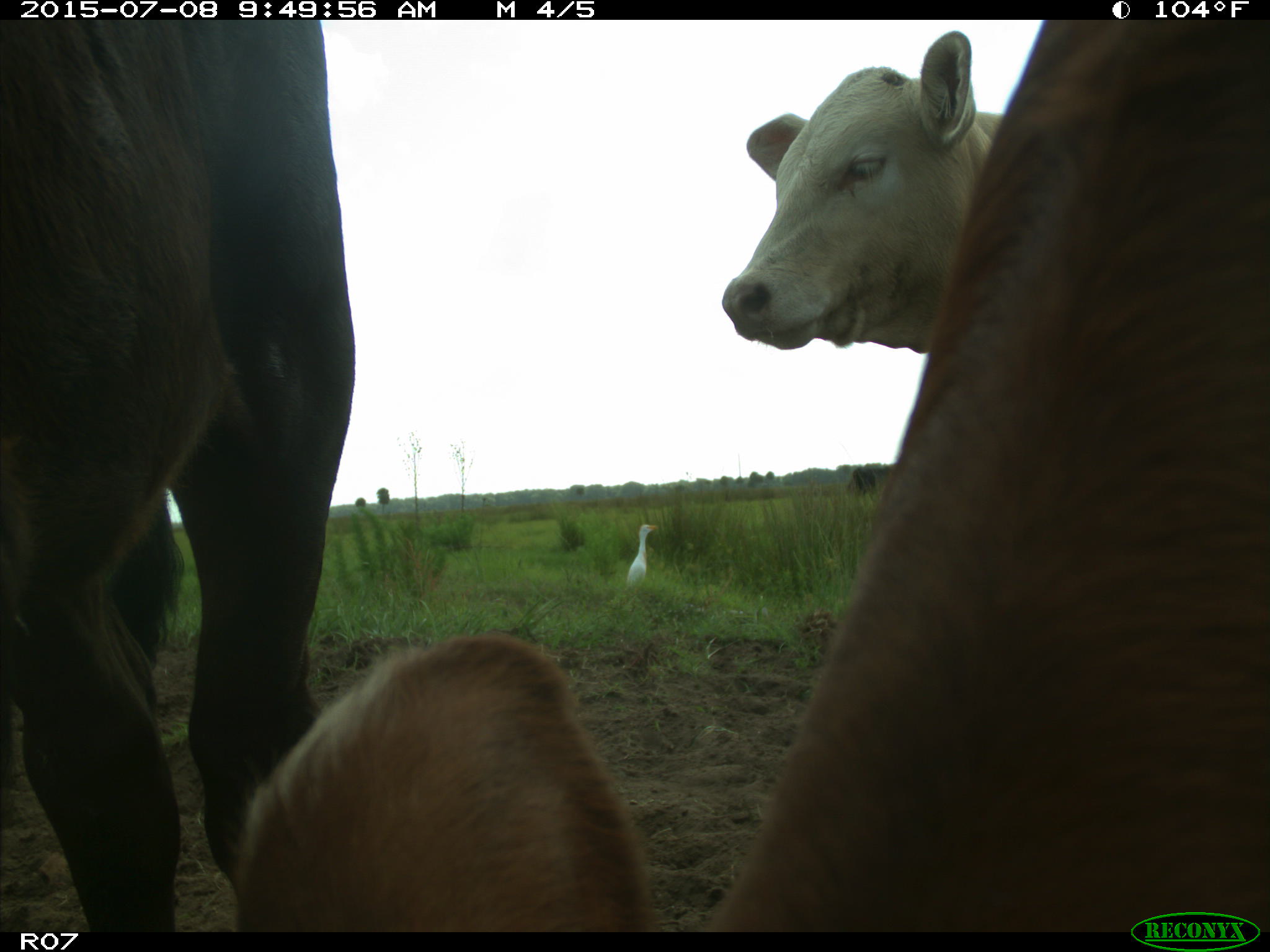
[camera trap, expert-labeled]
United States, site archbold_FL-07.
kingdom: Animalia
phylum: Chordata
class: Mammalia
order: Artiodactyla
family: Bovidae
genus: Bos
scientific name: Bos taurus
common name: domestic cow